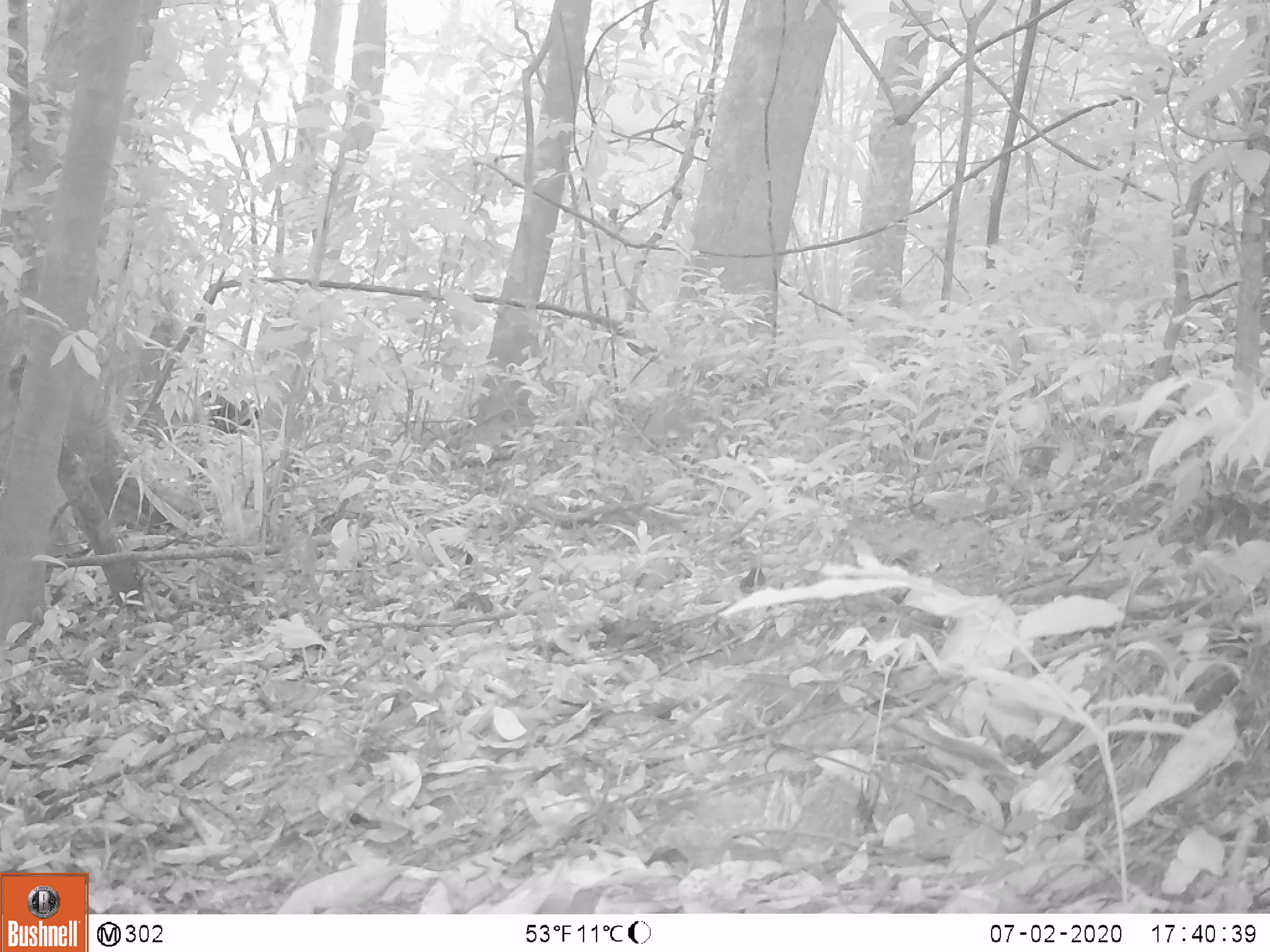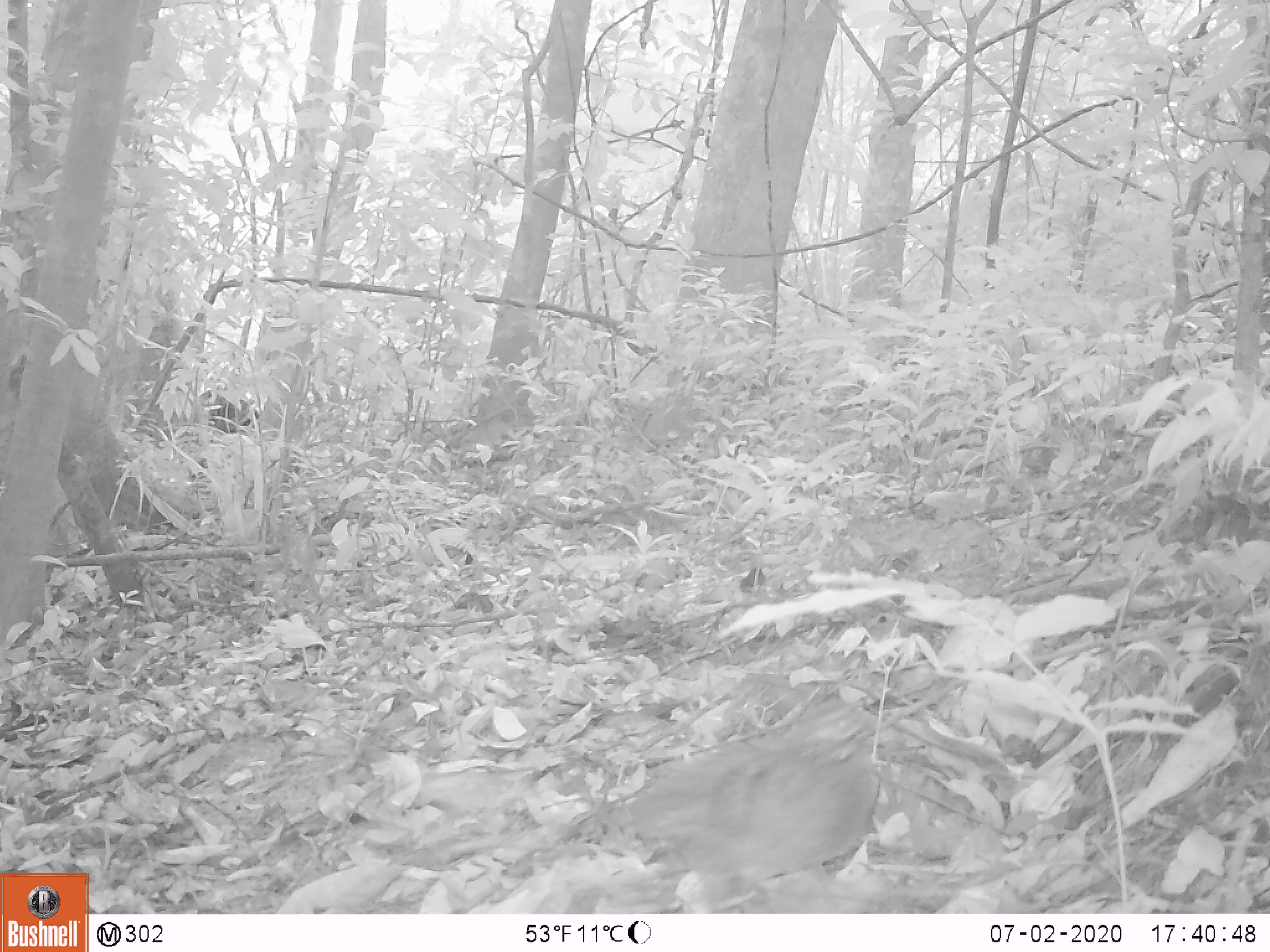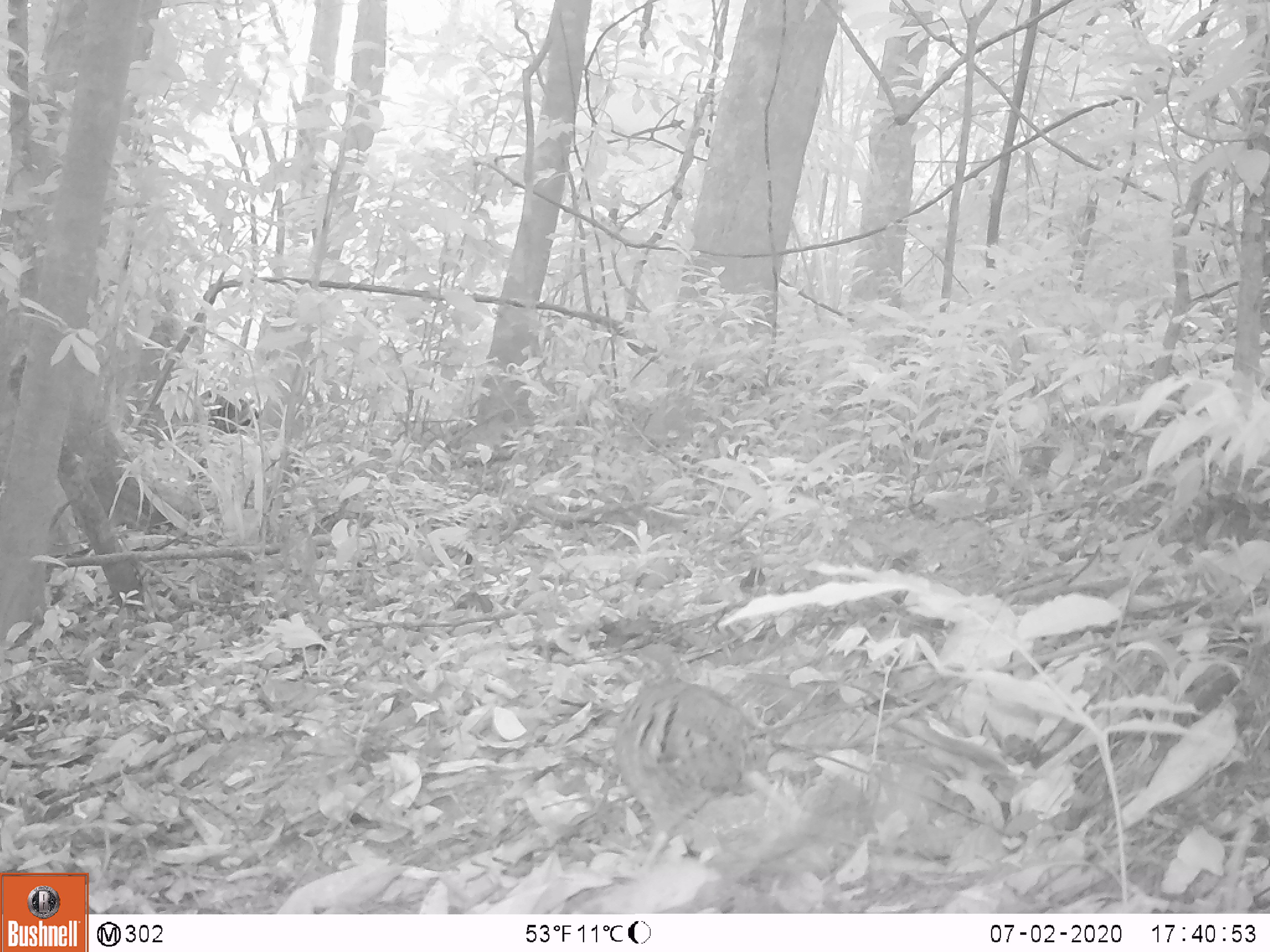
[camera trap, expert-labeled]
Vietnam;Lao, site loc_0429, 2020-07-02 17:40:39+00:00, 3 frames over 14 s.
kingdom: Animalia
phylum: Chordata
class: Aves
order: Galliformes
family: Phasianidae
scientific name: Phasianidae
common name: partridge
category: unidentified partridge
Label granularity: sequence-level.